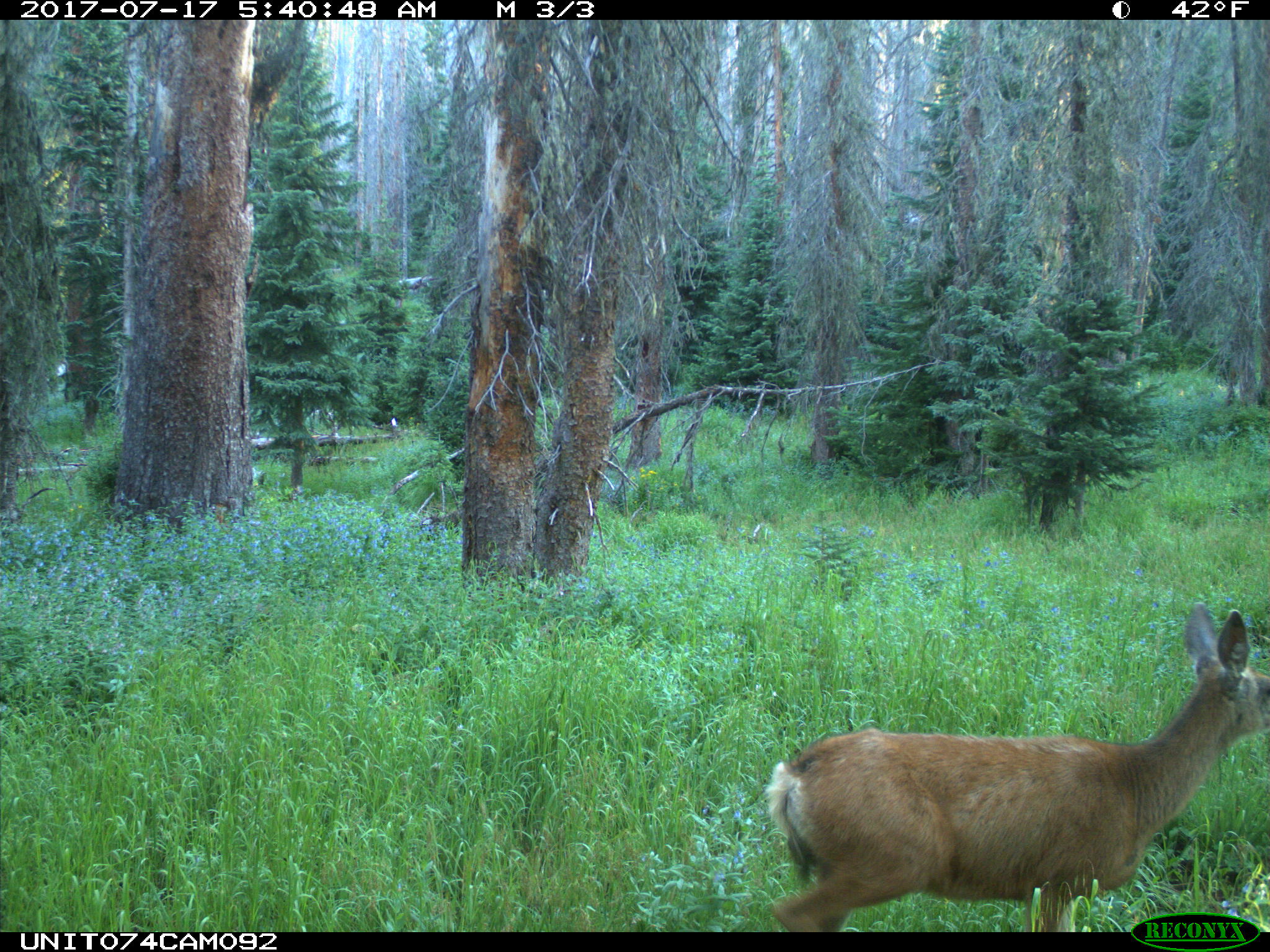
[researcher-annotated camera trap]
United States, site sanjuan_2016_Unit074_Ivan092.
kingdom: Animalia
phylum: Chordata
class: Mammalia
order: Artiodactyla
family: Cervidae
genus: Odocoileus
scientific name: Odocoileus hemionus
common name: mule deer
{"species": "Odocoileus hemionus (mule deer)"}